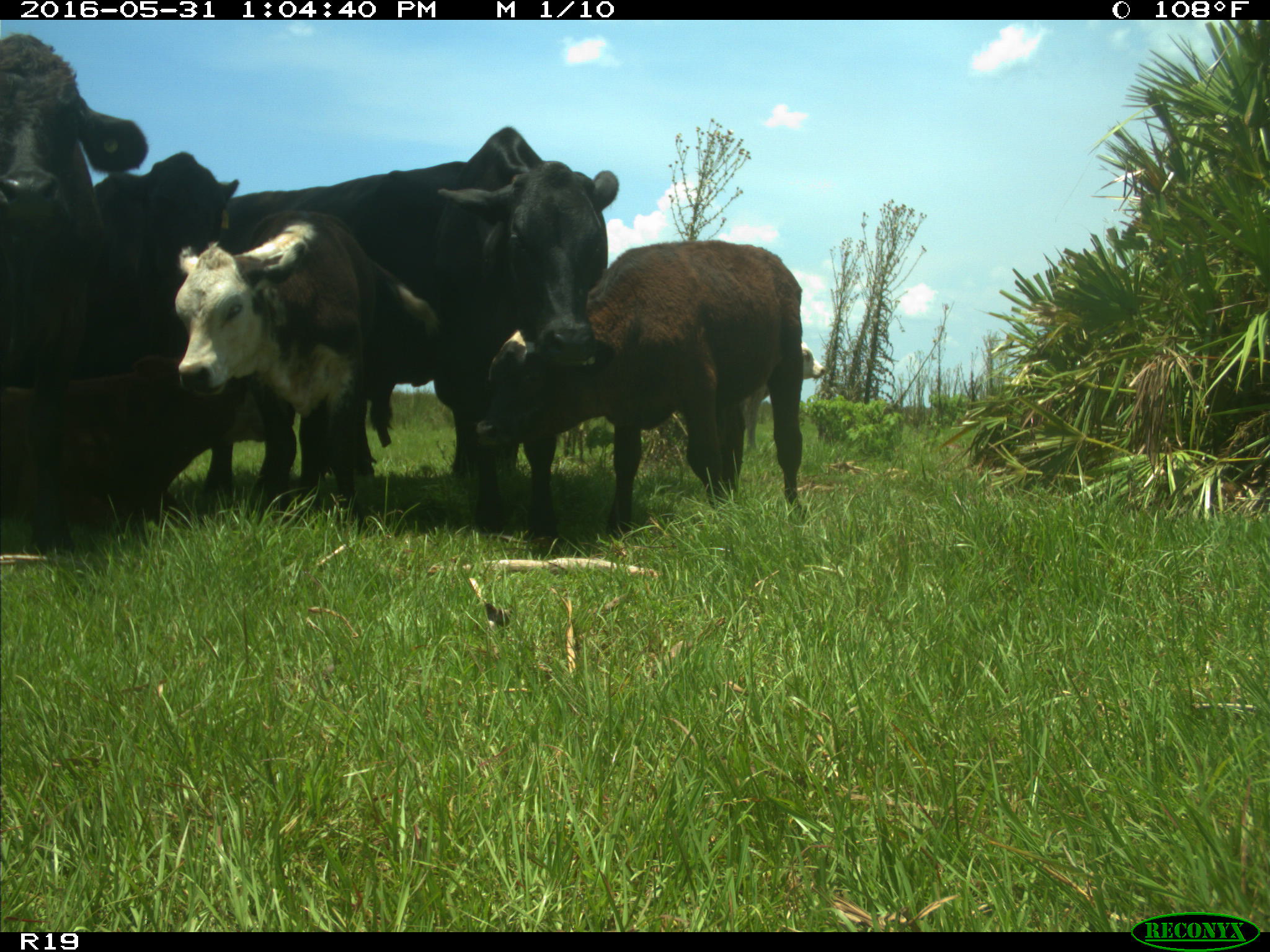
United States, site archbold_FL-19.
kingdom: Animalia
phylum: Chordata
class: Mammalia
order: Artiodactyla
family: Bovidae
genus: Bos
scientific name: Bos taurus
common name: domestic cow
Bos taurus (domestic cow).